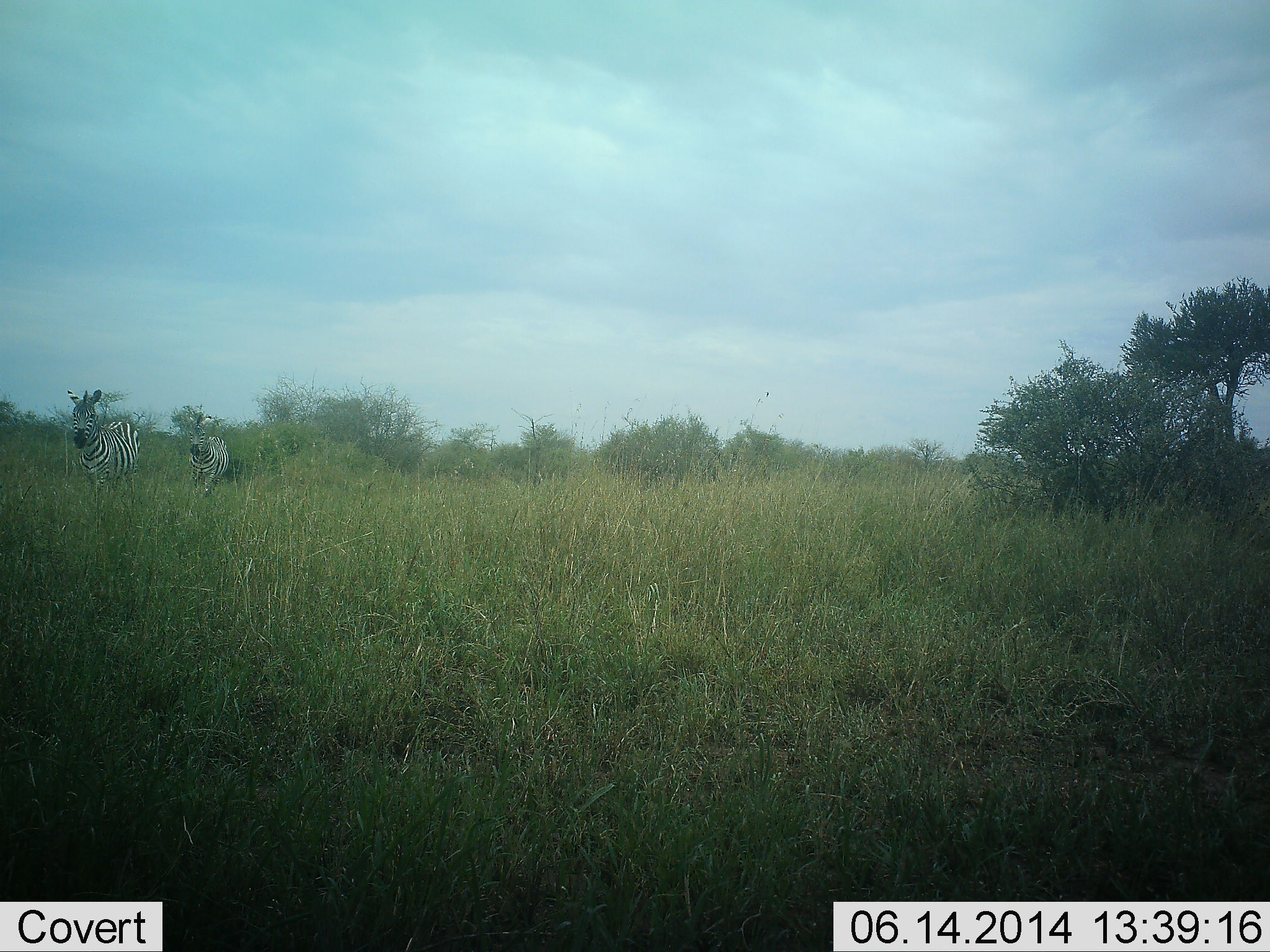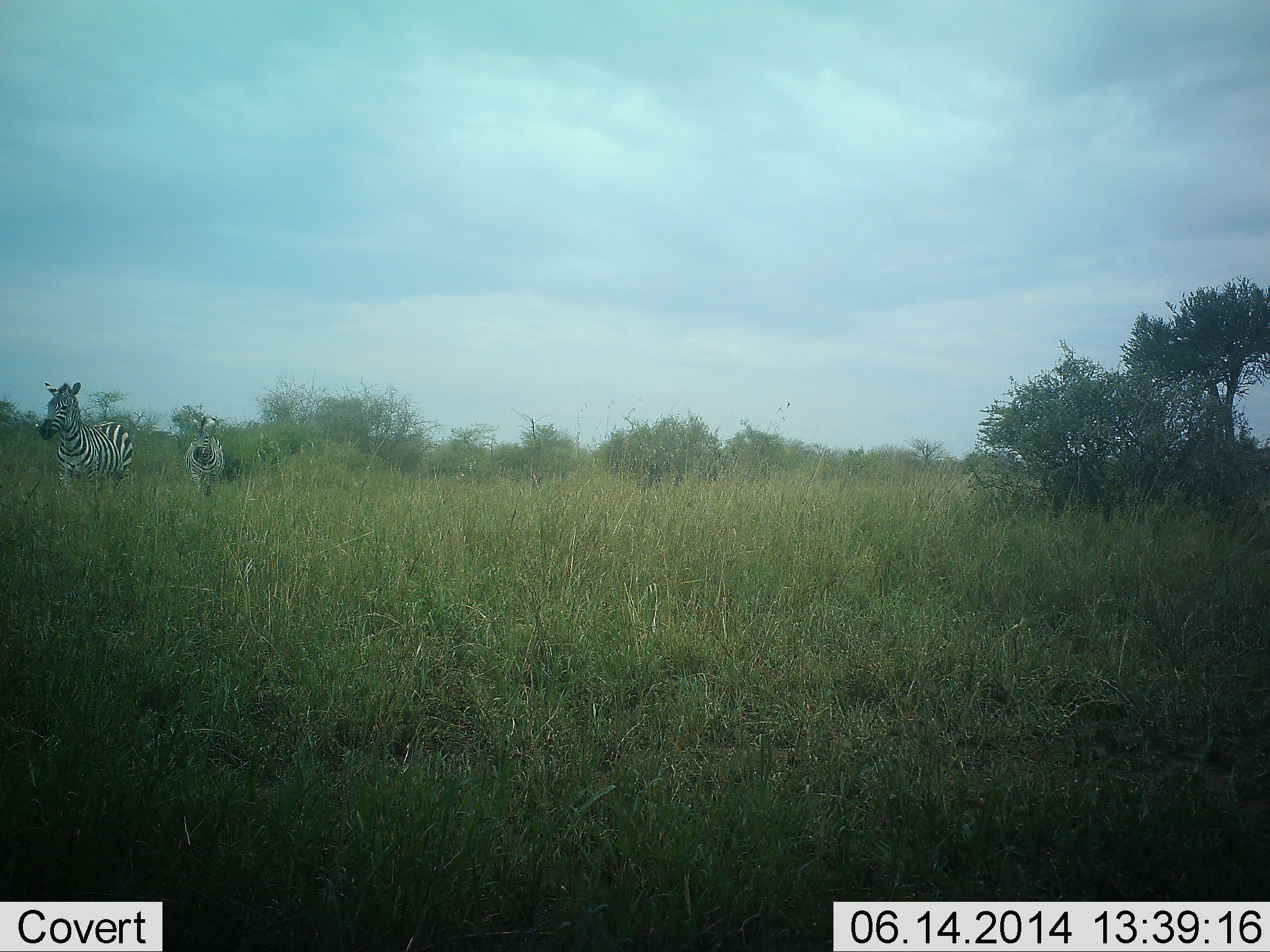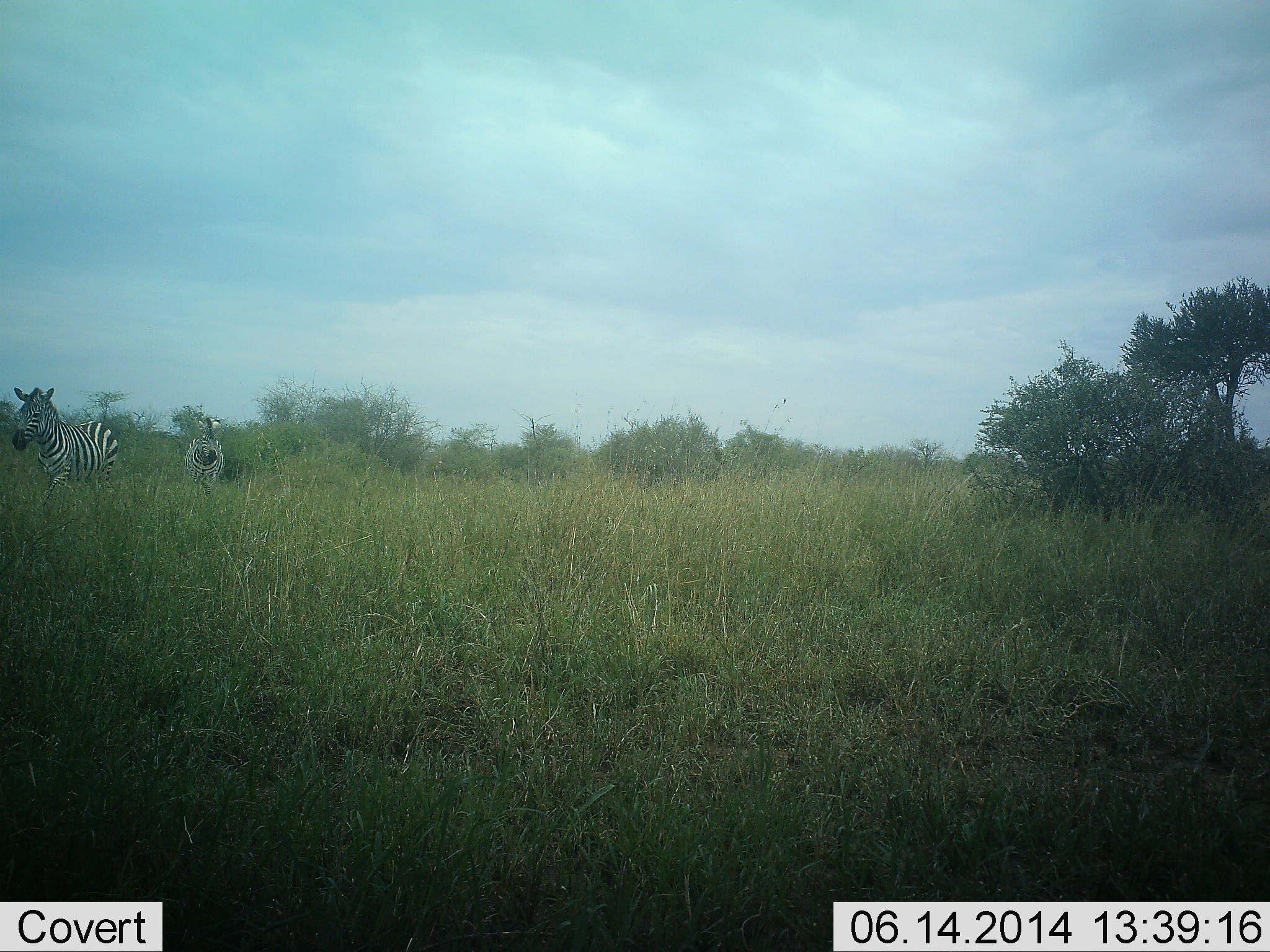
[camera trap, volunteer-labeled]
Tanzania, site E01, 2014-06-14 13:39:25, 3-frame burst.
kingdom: Animalia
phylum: Chordata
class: Mammalia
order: Perissodactyla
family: Equidae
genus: Equus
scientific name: Equus quagga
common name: plains zebra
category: zebra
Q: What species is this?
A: Zebra (plains zebra) (Equus quagga).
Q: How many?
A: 2.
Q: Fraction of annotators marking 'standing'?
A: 17%.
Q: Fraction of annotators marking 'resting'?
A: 0%.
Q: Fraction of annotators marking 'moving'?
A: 83%.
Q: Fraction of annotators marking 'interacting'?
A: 0%.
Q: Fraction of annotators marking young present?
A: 0%.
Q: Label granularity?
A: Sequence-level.